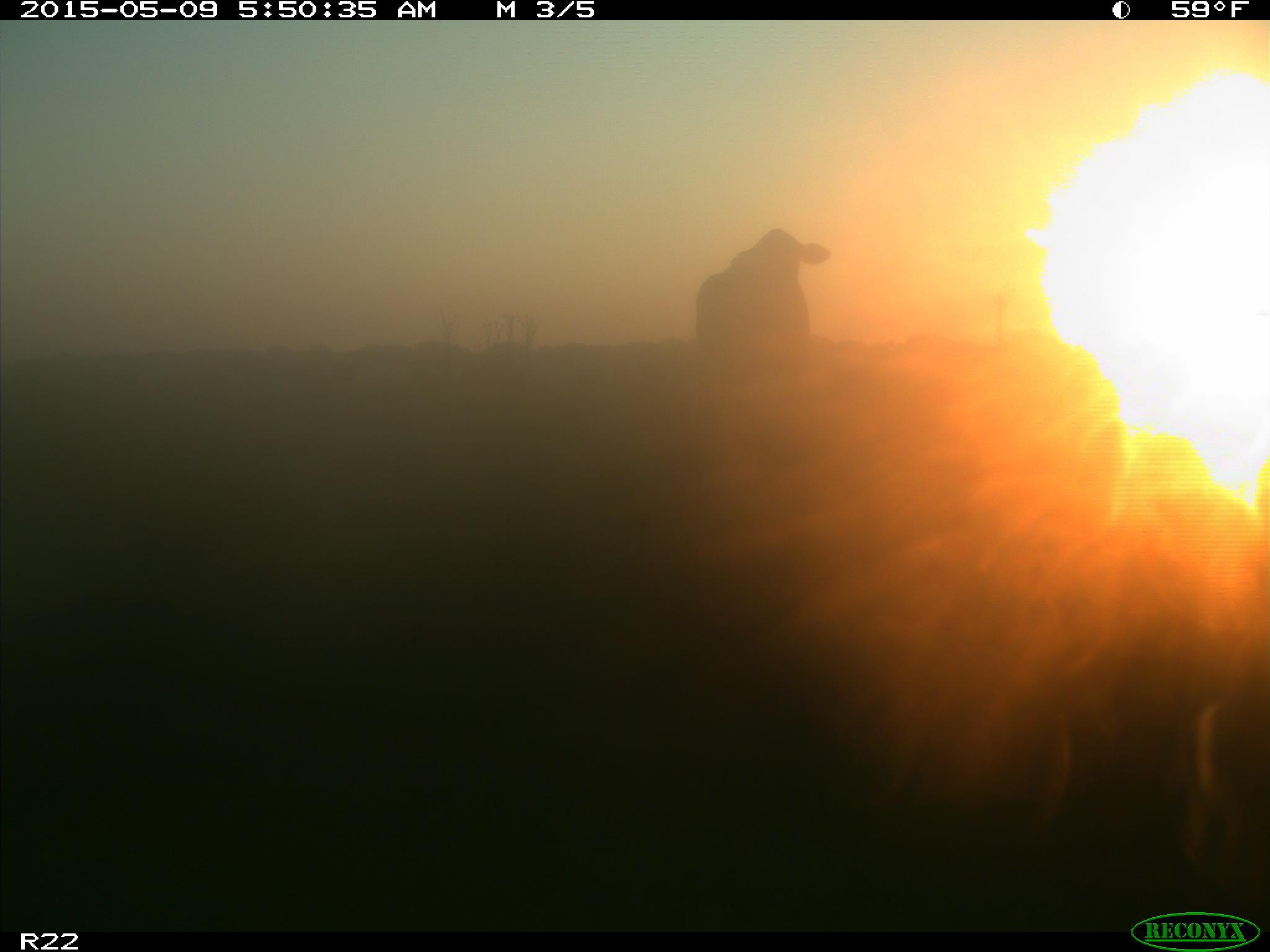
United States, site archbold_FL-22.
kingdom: Animalia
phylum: Chordata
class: Mammalia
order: Artiodactyla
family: Bovidae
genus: Bos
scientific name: Bos taurus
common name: domestic cow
Bos taurus (domestic cow).